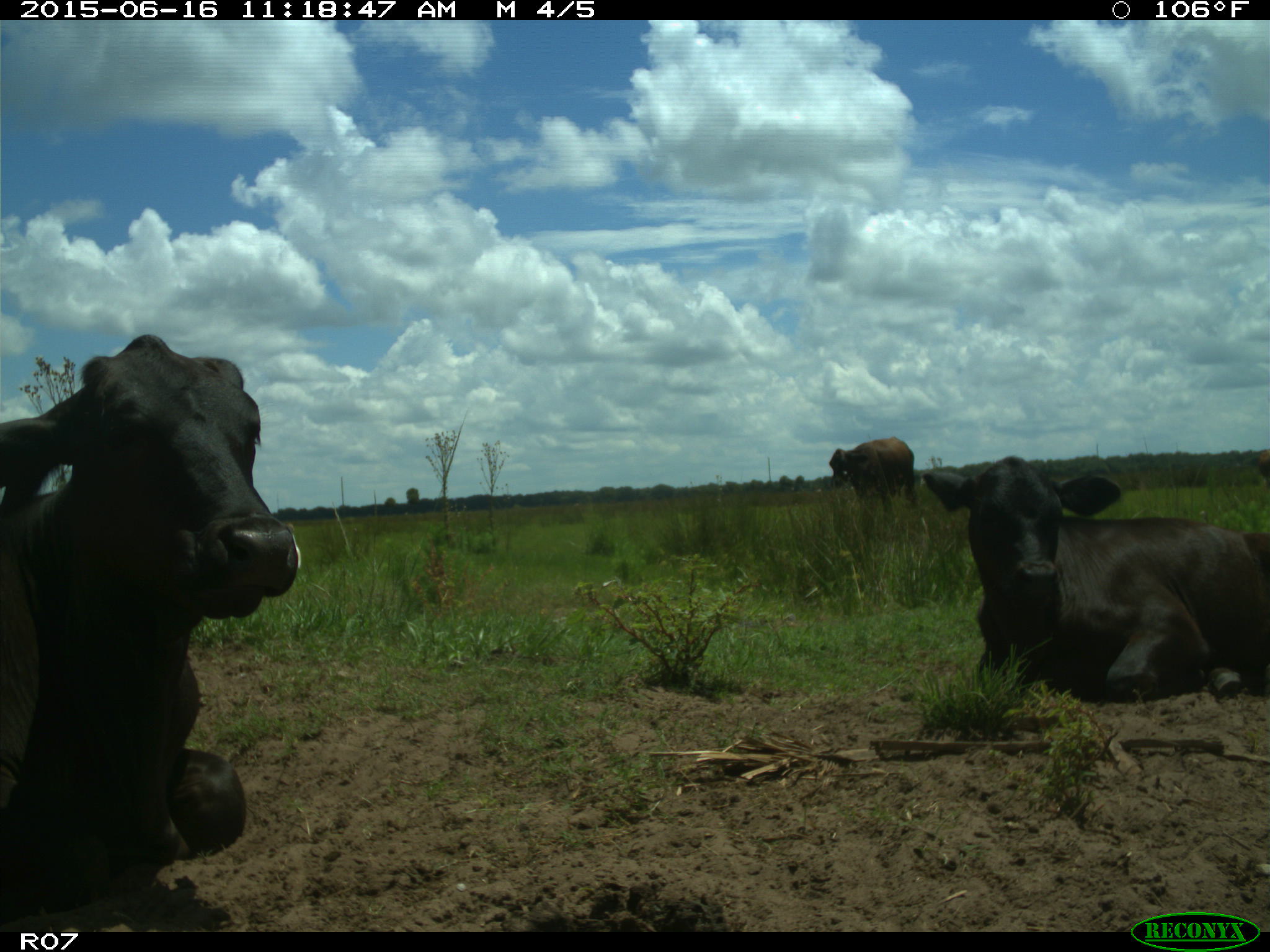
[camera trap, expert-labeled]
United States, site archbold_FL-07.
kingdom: Animalia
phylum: Chordata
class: Mammalia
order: Artiodactyla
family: Bovidae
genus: Bos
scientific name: Bos taurus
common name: domestic cow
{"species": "Bos taurus (domestic cow)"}